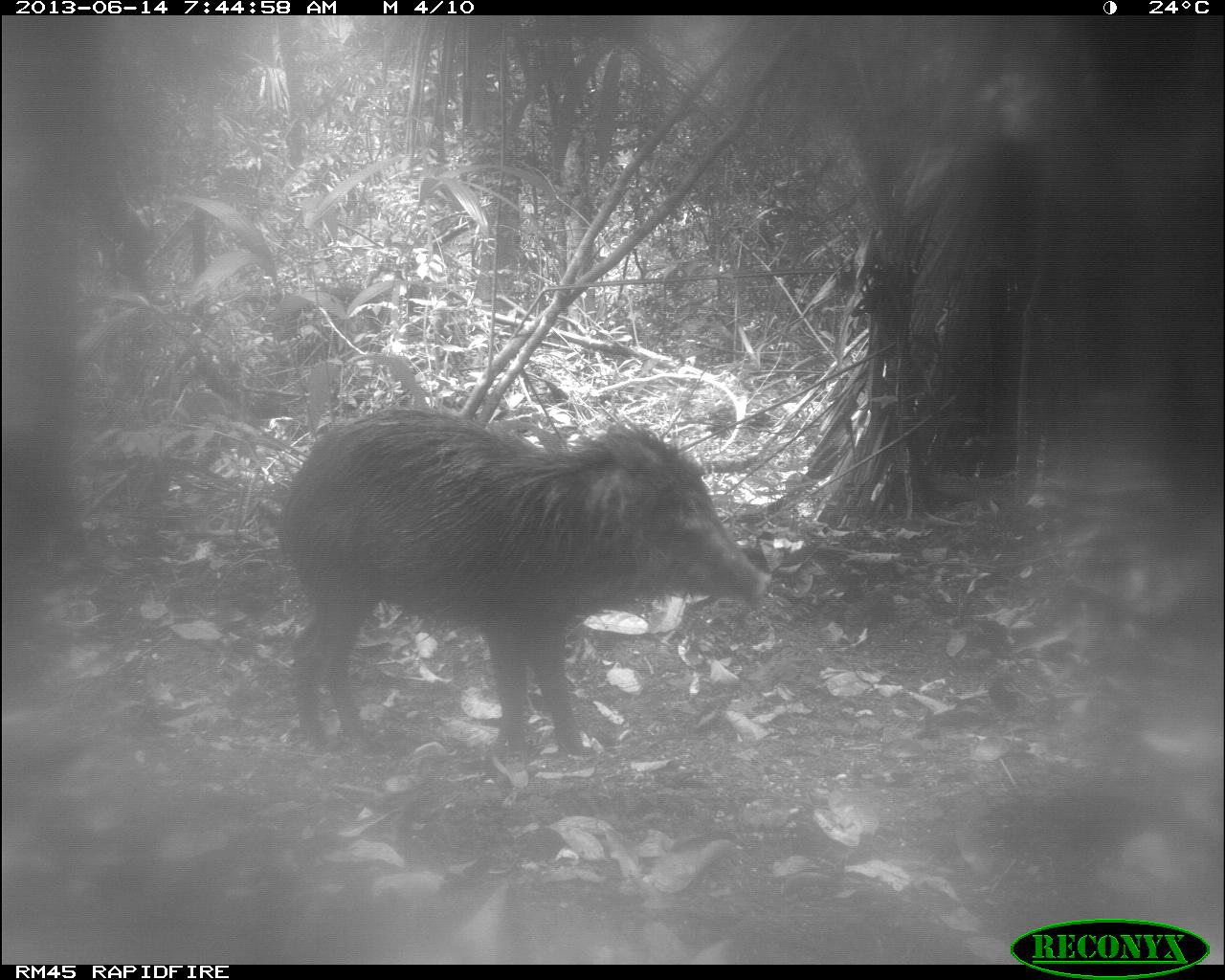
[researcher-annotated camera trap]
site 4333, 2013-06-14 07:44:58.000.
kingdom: Animalia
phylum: Chordata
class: Mammalia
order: Artiodactyla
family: Tayassuidae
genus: Tayassu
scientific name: Tayassu pecari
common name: white-lipped peccary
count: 3